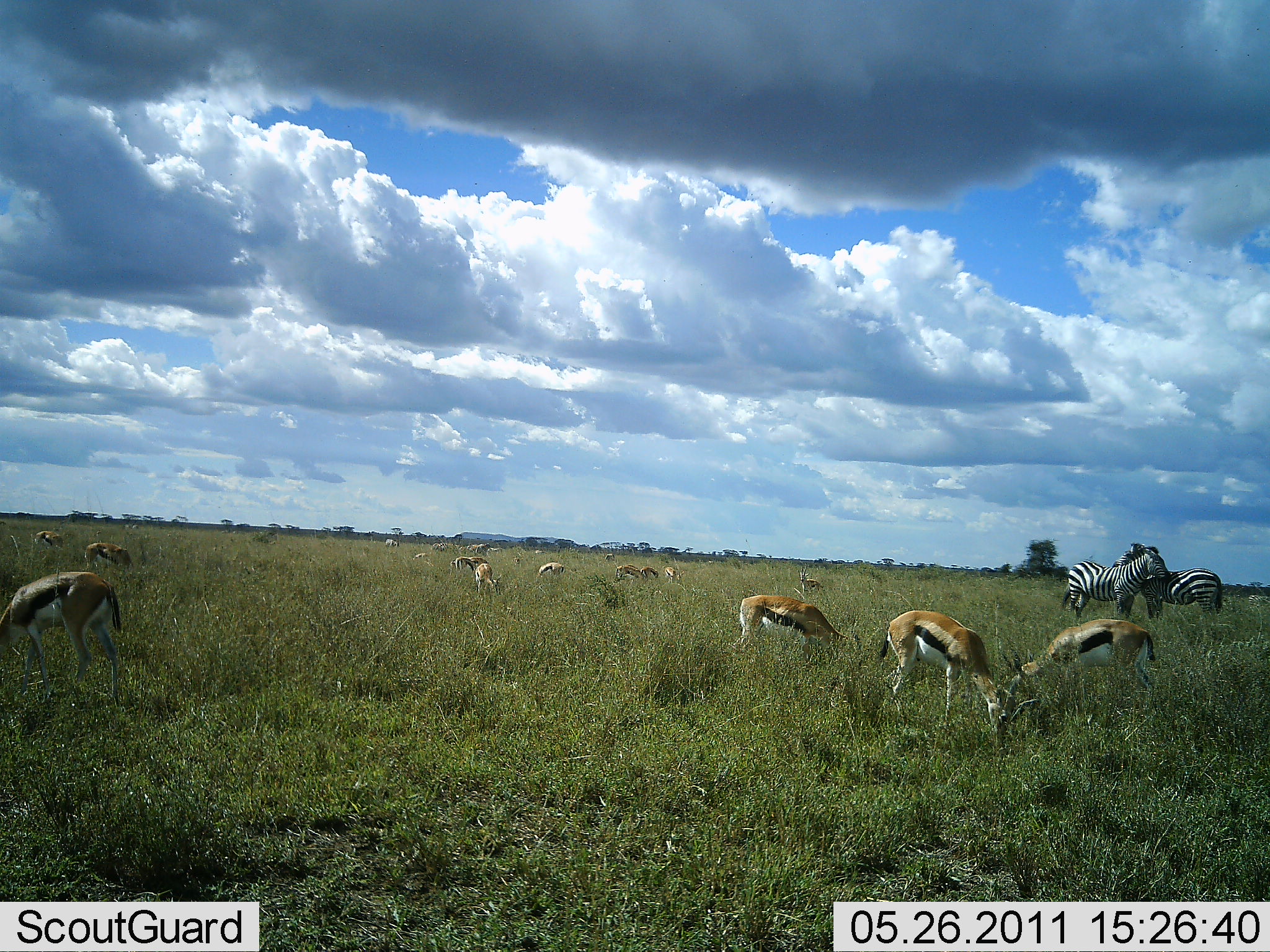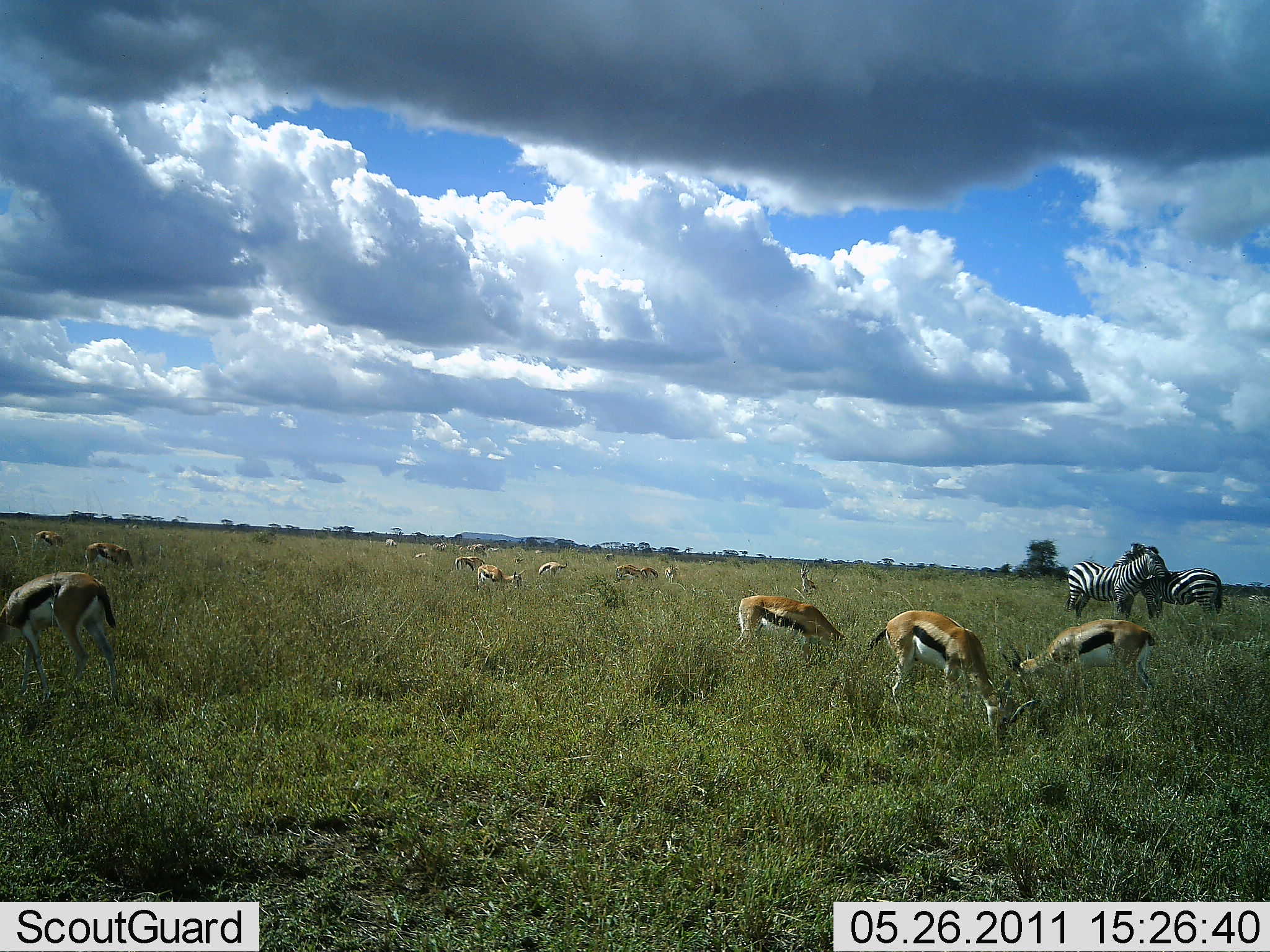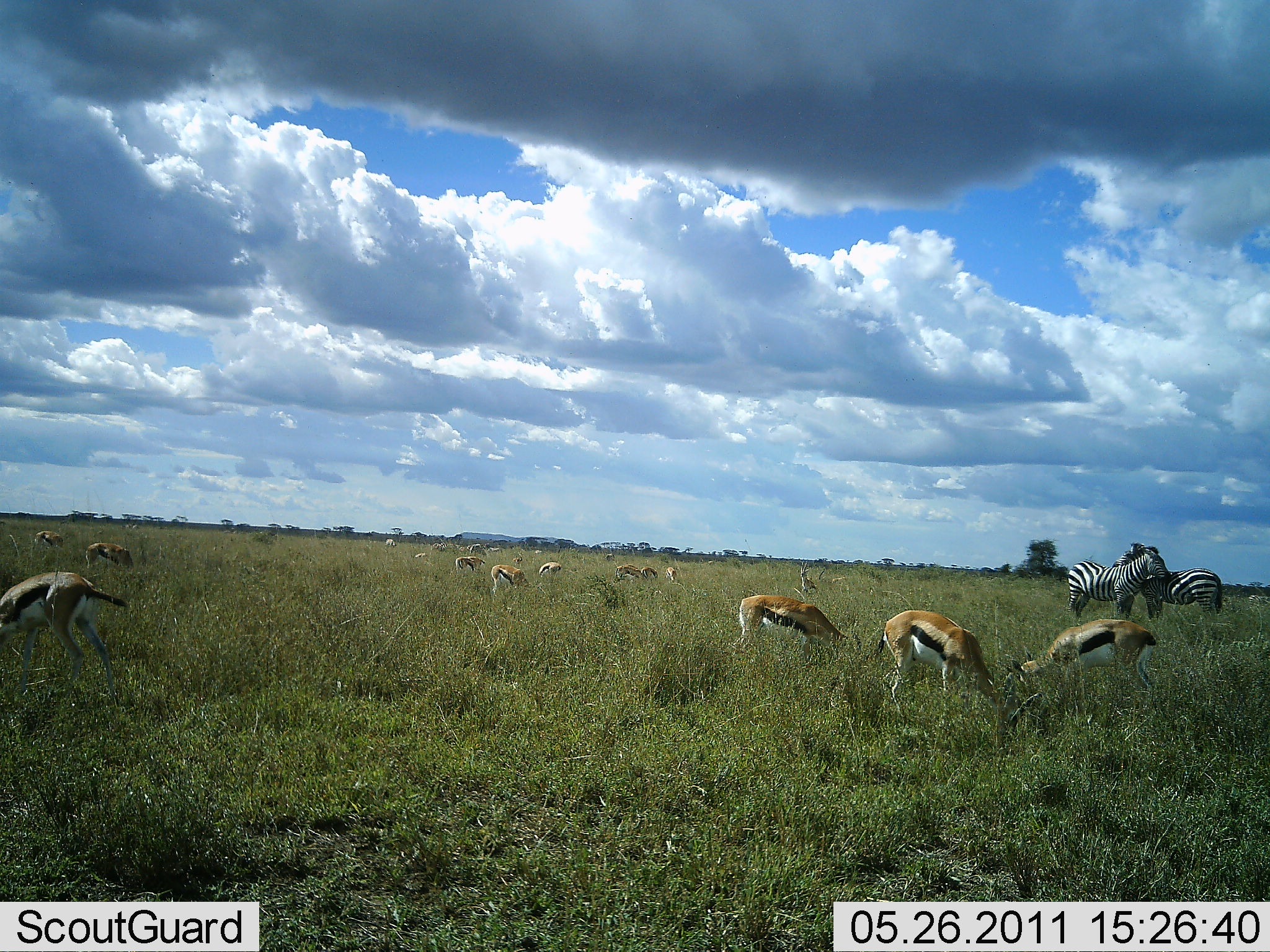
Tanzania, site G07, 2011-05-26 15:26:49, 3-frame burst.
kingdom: Animalia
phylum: Chordata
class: Mammalia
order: Artiodactyla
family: Bovidae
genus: Eudorcas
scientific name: Eudorcas thomsonii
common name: thomson's gazelle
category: gazellethomsons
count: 11-50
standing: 18%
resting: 9%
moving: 27%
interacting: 0%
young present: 0%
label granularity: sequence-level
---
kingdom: Animalia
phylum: Chordata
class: Mammalia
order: Perissodactyla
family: Equidae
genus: Equus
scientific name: Equus quagga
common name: plains zebra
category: zebra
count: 2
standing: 73%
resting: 0%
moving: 0%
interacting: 45%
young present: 0%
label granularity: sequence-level